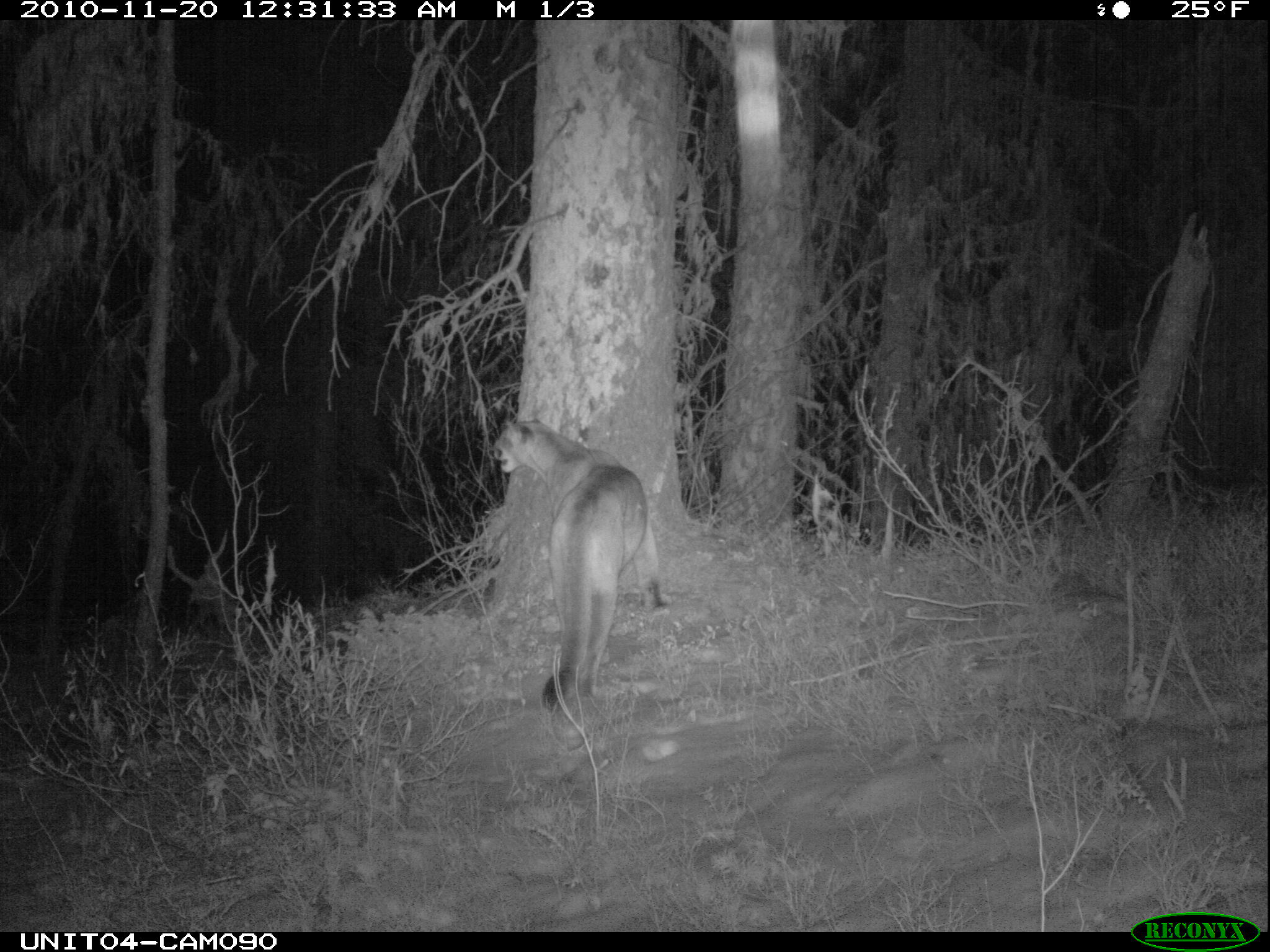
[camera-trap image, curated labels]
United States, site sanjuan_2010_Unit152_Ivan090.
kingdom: Animalia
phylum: Chordata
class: Mammalia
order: Carnivora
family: Felidae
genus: Puma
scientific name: Puma concolor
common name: mountain lion